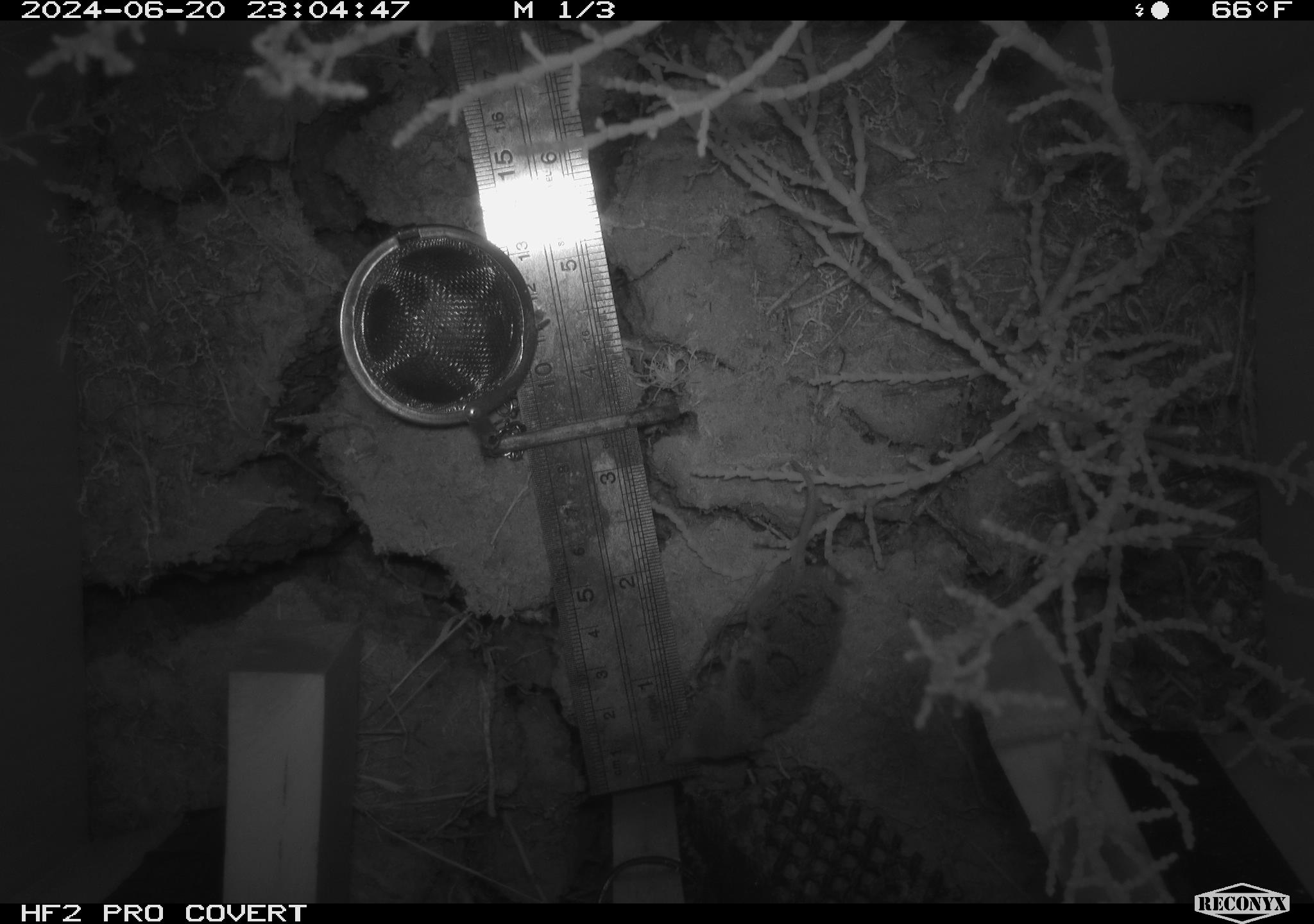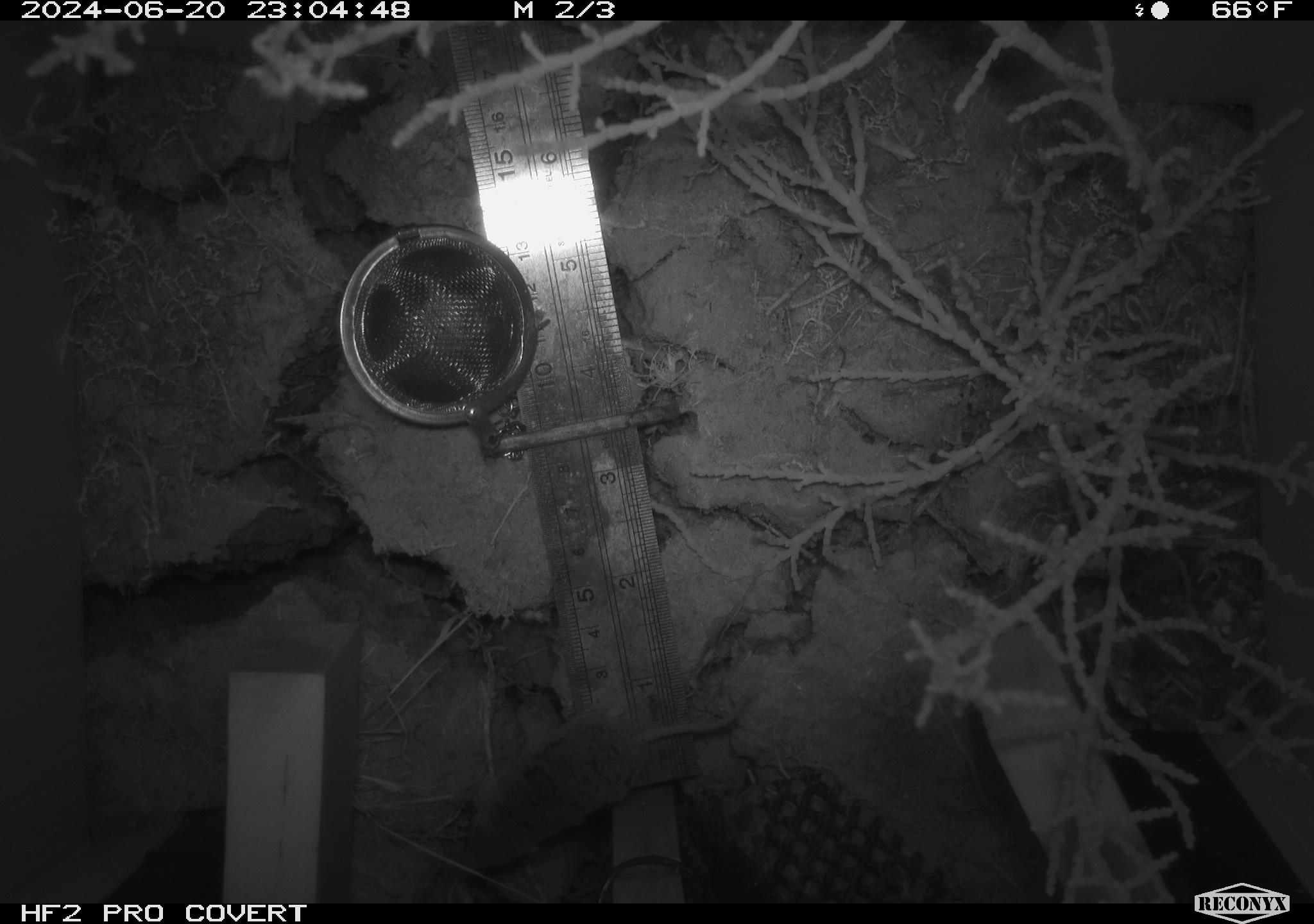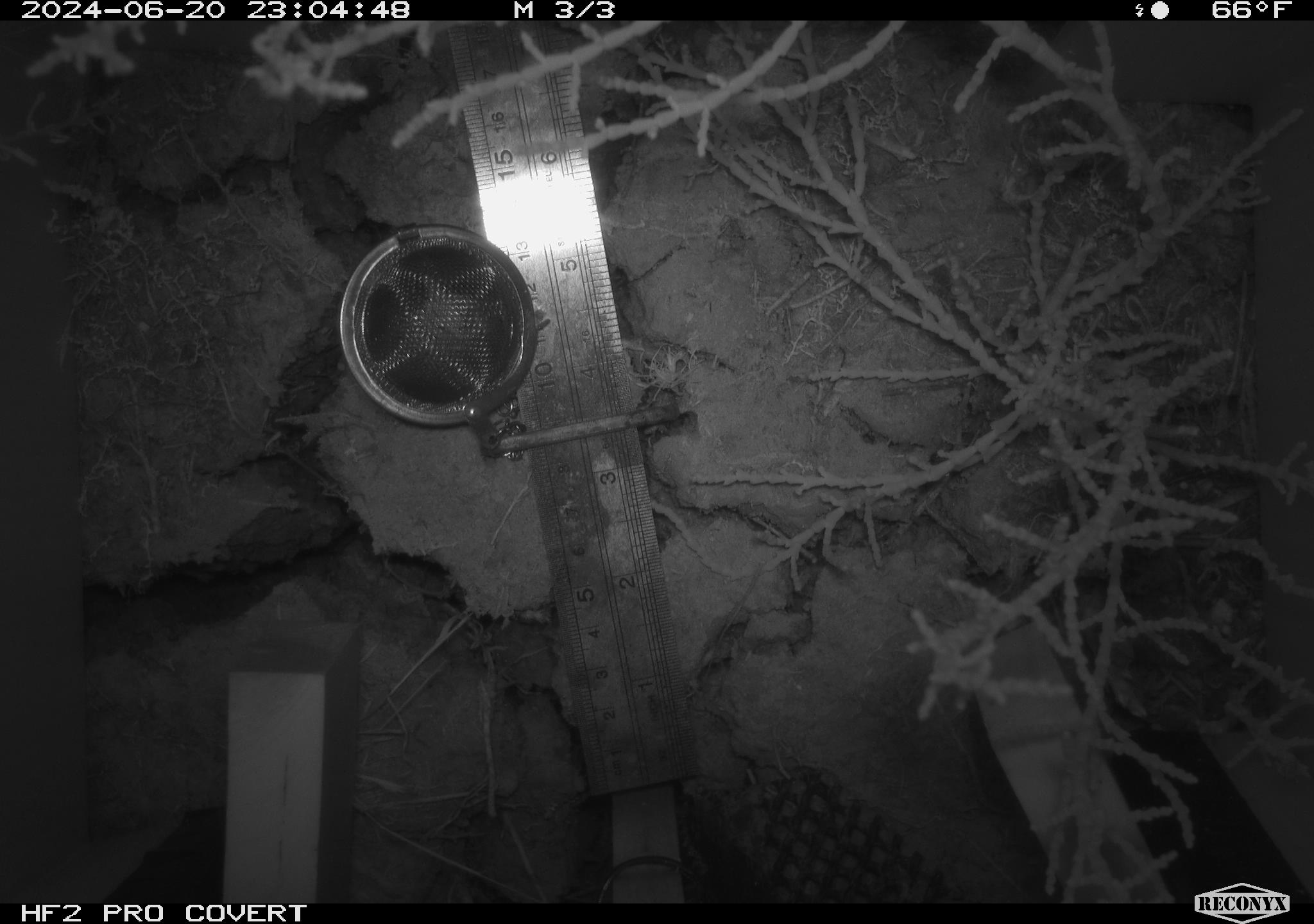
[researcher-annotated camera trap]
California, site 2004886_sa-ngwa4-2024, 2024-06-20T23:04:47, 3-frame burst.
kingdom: Animalia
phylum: Chordata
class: Mammalia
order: Eulipotyphla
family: Soricidae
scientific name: Soricidae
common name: shrews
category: soricidae family